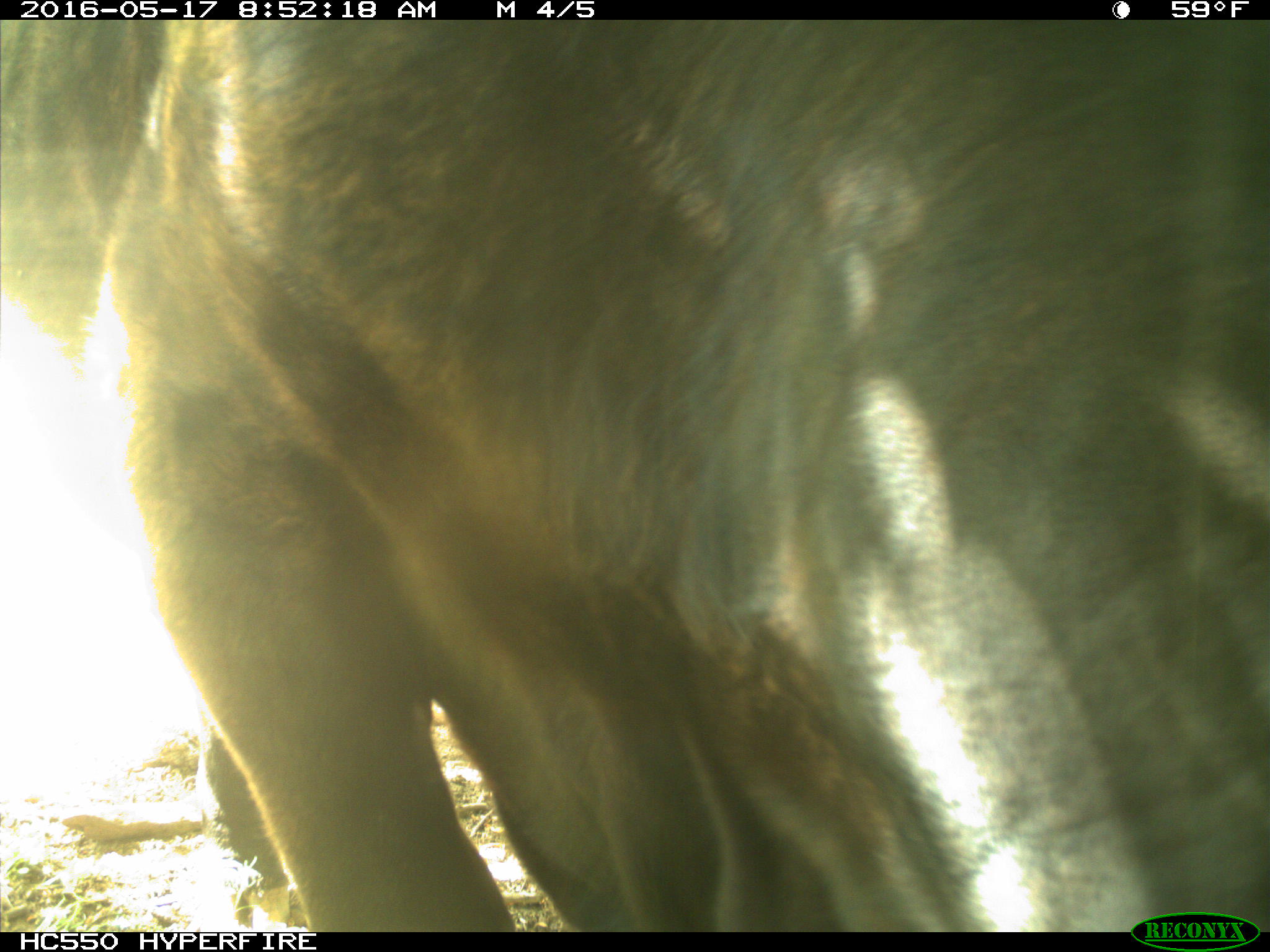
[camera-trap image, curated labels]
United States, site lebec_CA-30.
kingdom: Animalia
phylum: Chordata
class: Mammalia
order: Artiodactyla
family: Bovidae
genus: Bos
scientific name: Bos taurus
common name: domestic cow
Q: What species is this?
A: Bos taurus (domestic cow).